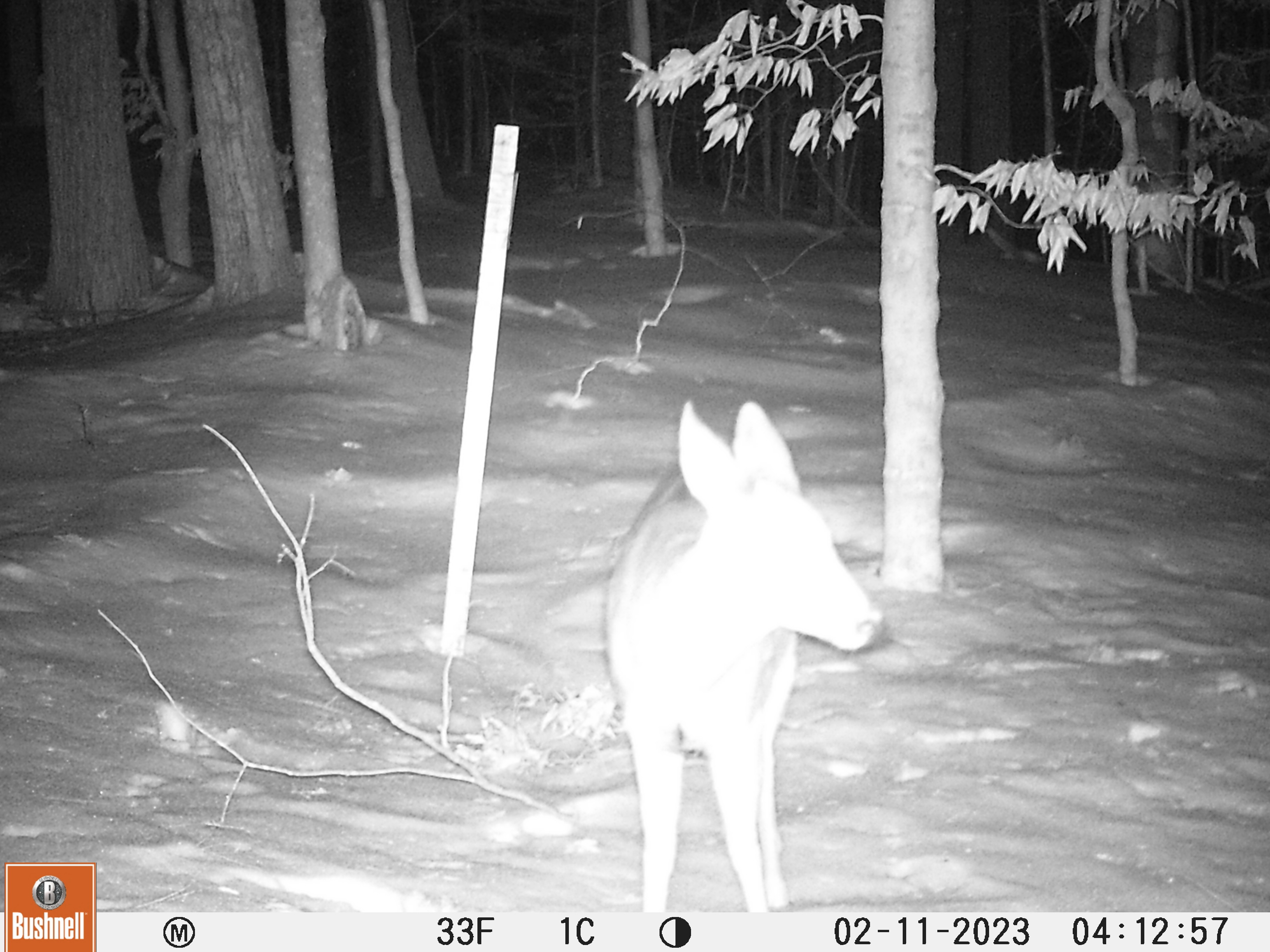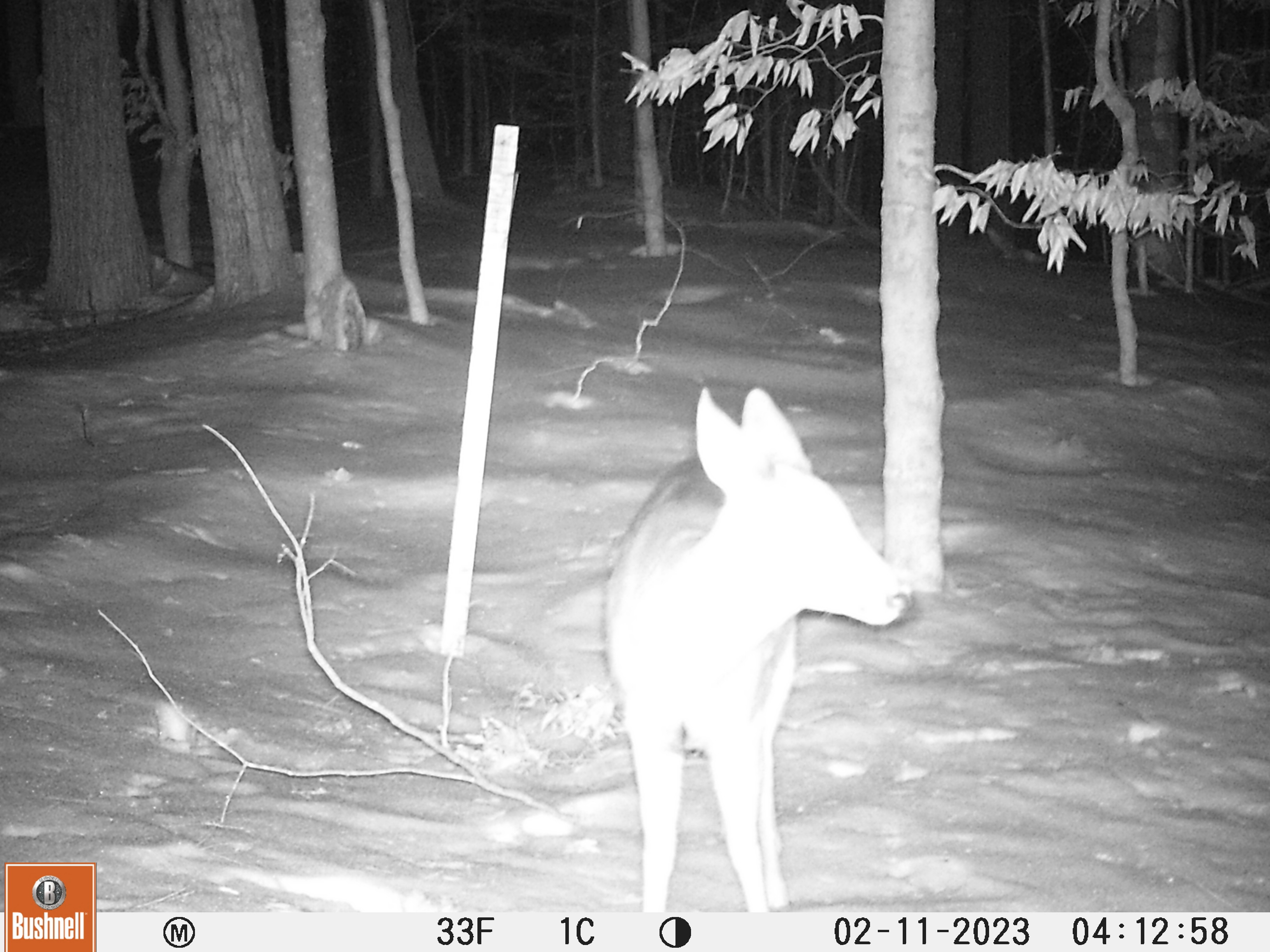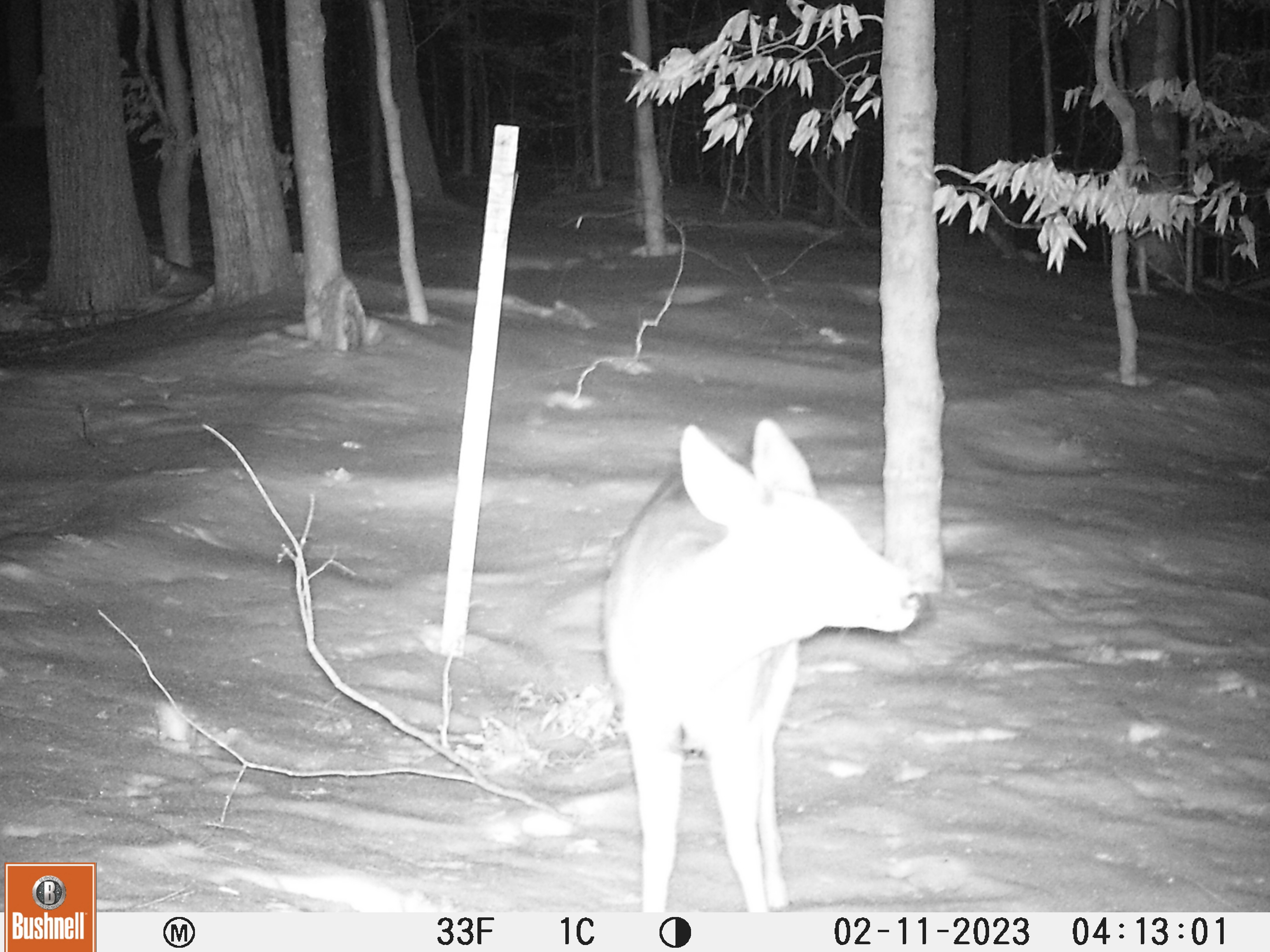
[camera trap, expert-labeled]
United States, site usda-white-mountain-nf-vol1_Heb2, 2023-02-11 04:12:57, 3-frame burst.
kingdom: Animalia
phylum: Chordata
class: Mammalia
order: Artiodactyla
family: Cervidae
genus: Odocoileus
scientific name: Odocoileus virginianus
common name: white-tailed deer